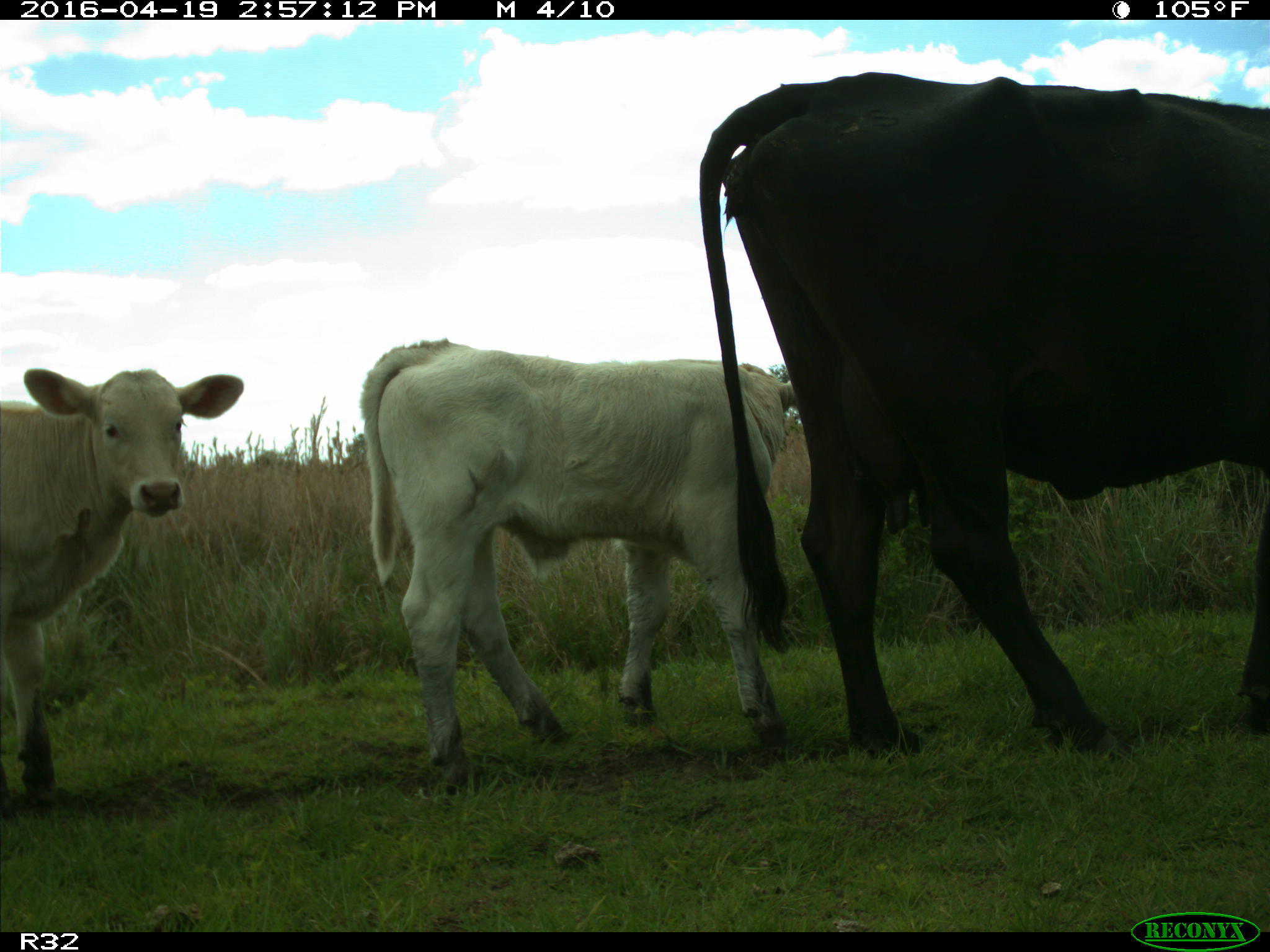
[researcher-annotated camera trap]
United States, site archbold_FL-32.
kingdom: Animalia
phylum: Chordata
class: Mammalia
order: Artiodactyla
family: Bovidae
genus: Bos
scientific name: Bos taurus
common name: domestic cow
Bos taurus (domestic cow).